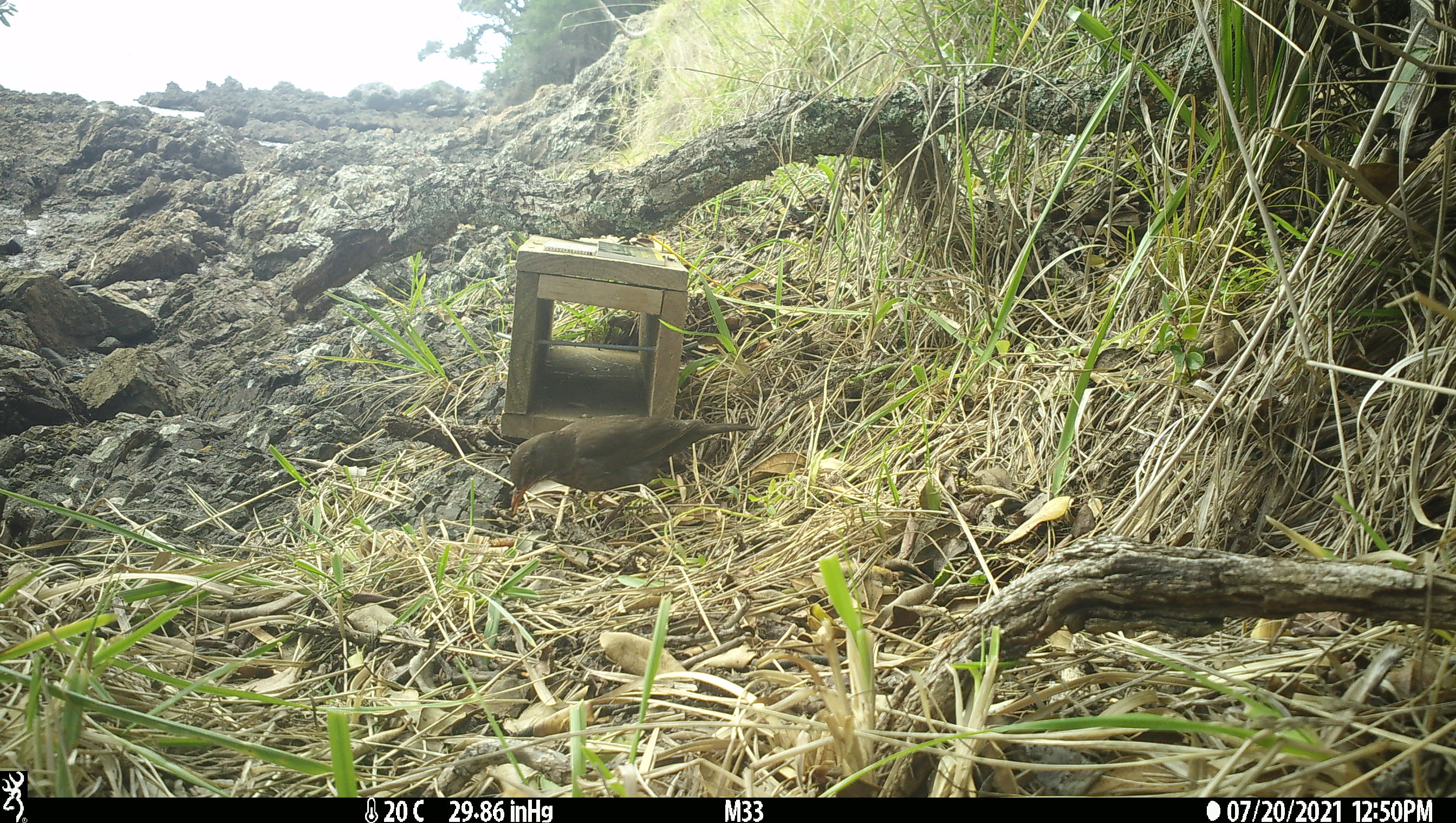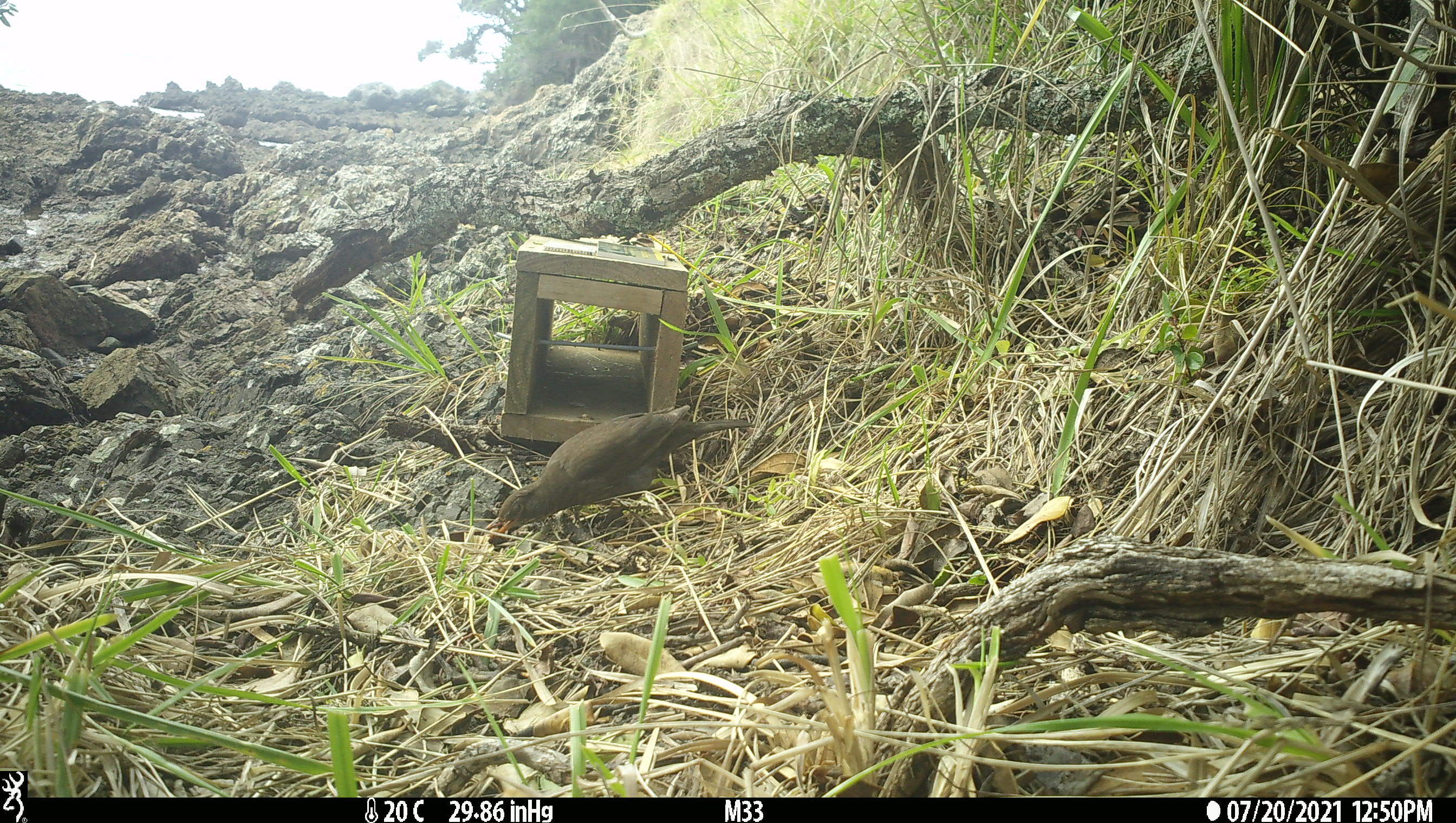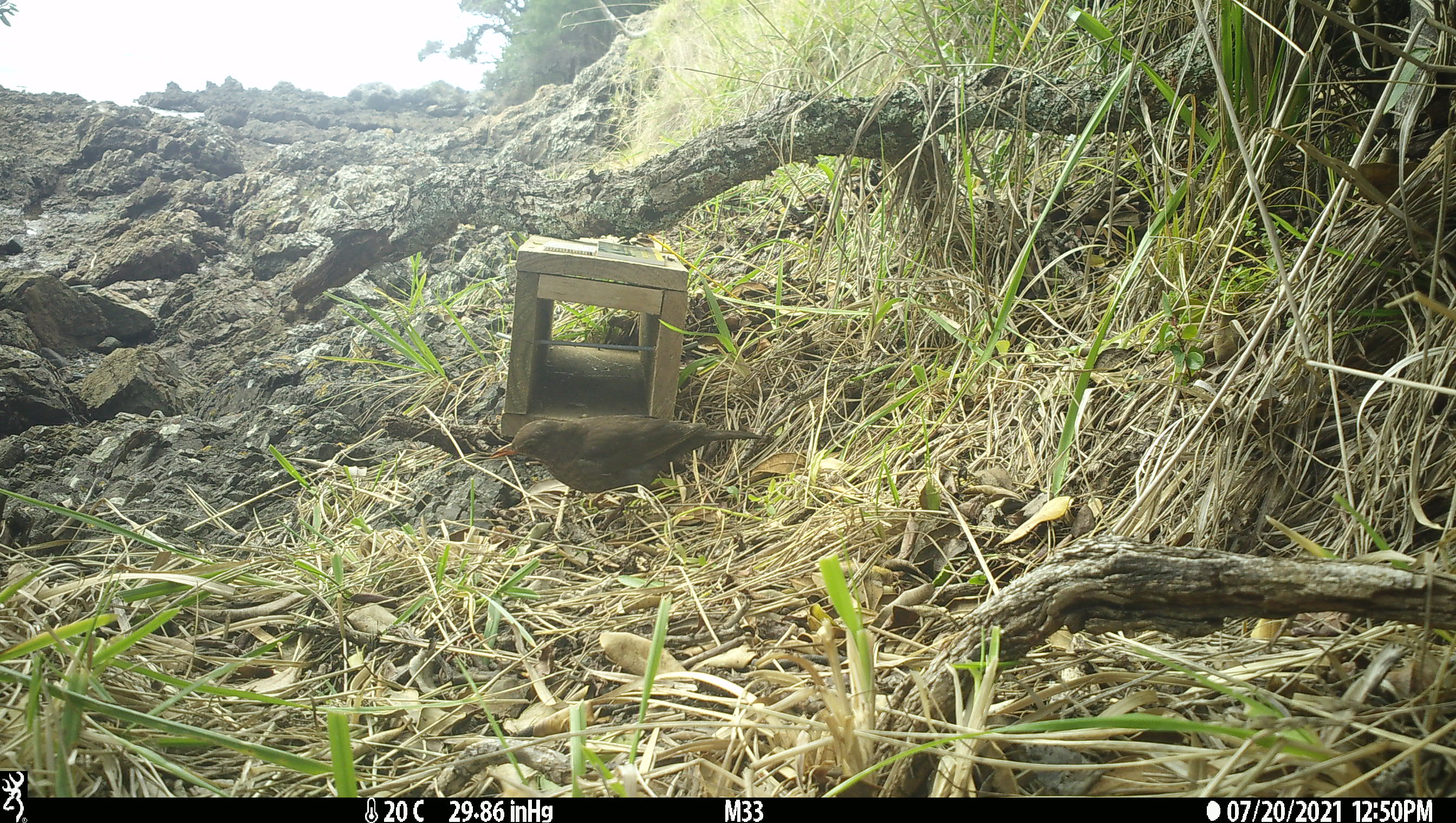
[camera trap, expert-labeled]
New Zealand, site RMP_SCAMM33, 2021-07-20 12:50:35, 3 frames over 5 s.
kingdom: Animalia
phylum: Chordata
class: Aves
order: Passeriformes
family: Turdidae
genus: Turdus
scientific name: Turdus merula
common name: eurasian blackbird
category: blackbird